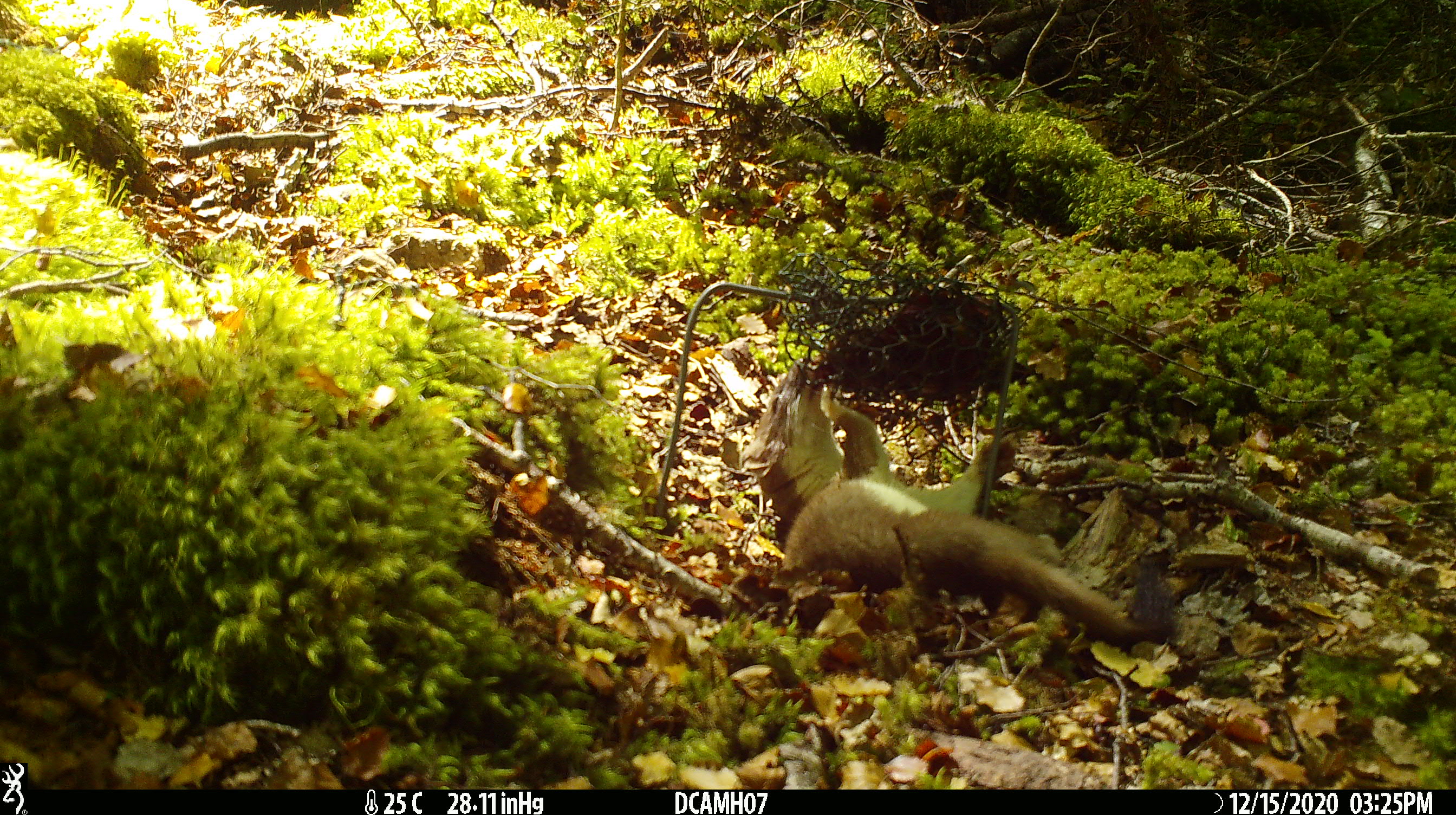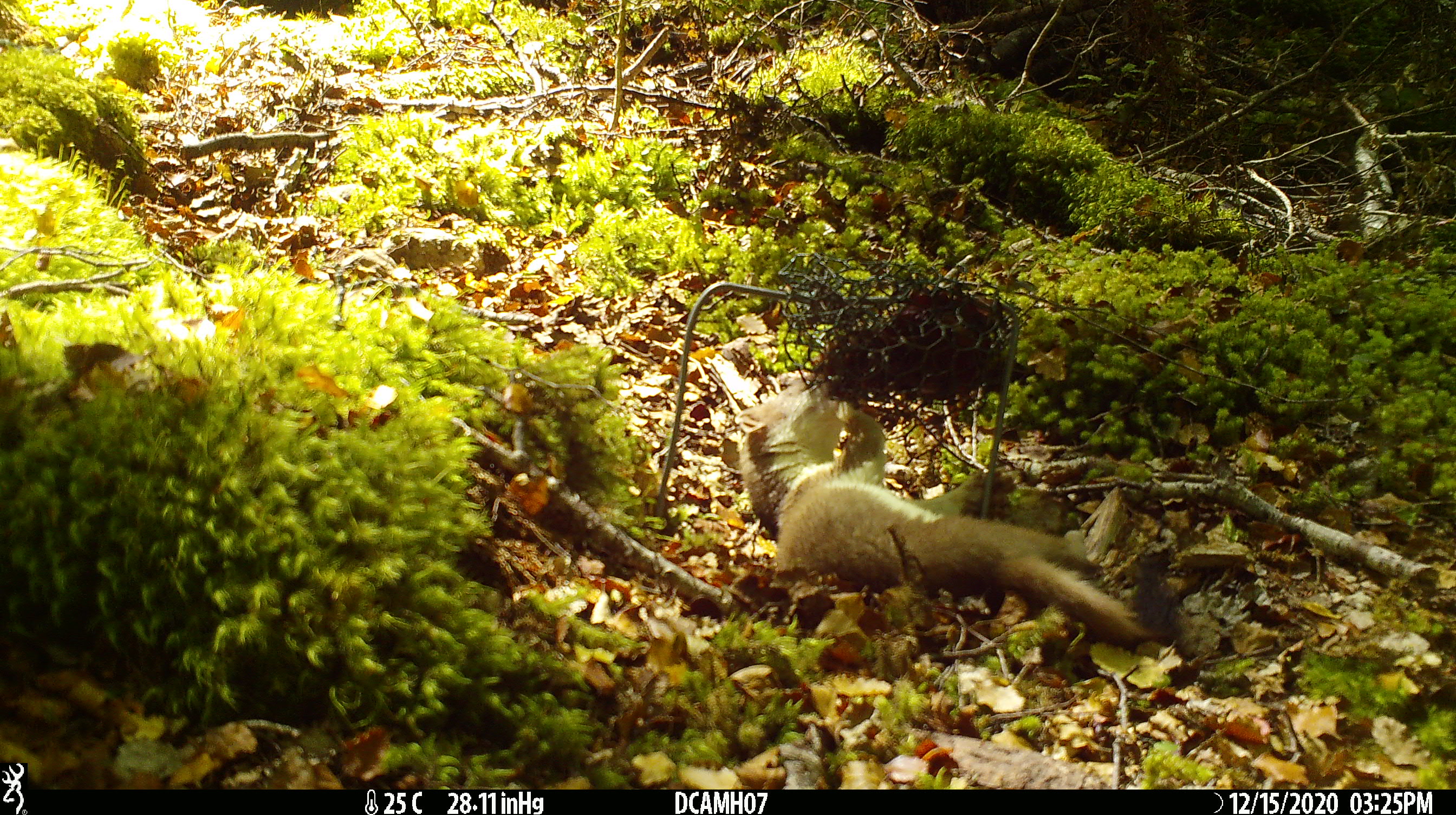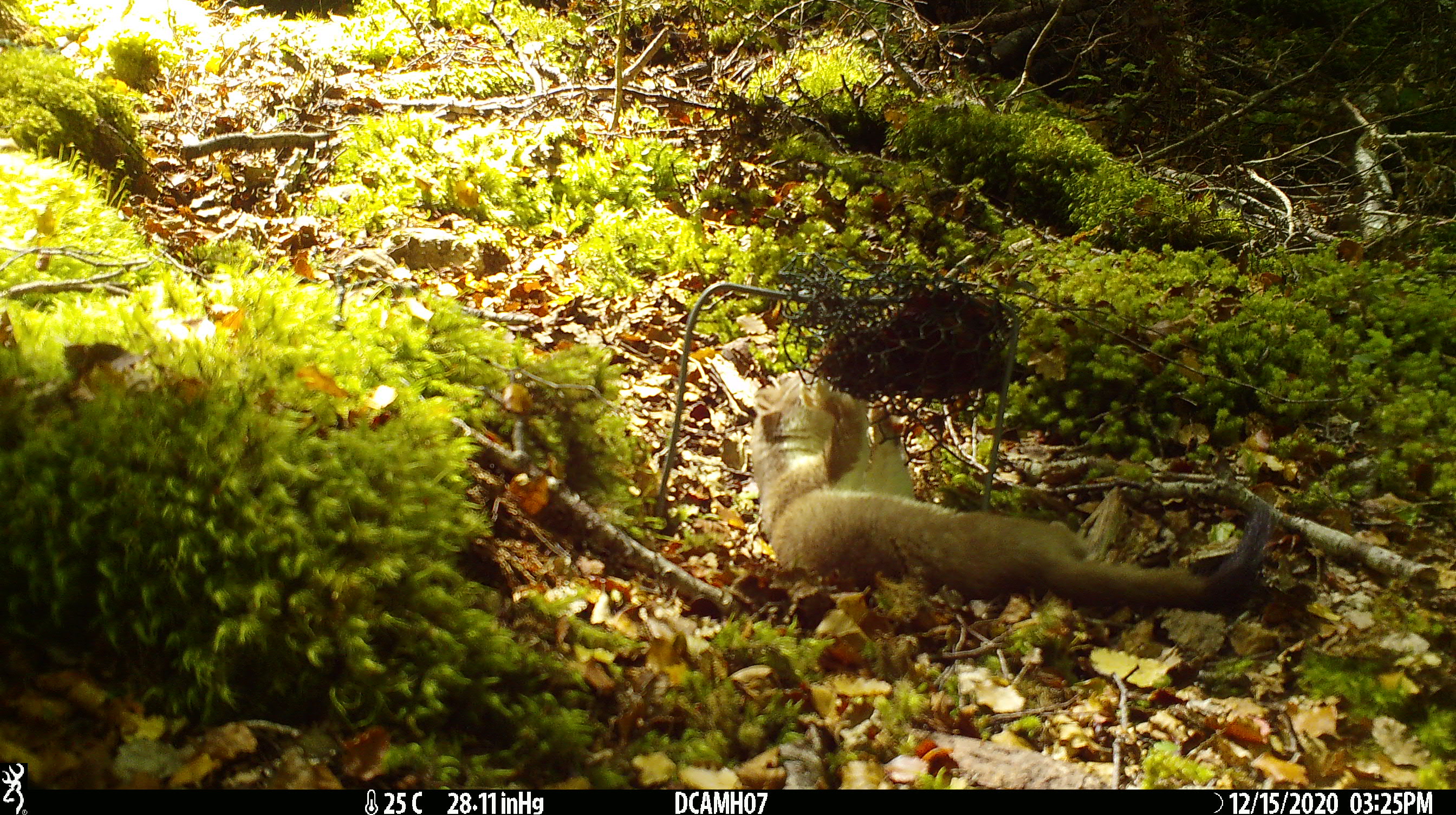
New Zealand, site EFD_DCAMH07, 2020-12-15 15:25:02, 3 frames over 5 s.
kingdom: Animalia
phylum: Chordata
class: Mammalia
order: Carnivora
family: Mustelidae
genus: Mustela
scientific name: Mustela erminea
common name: stoat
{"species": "stoat (Mustela erminea)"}